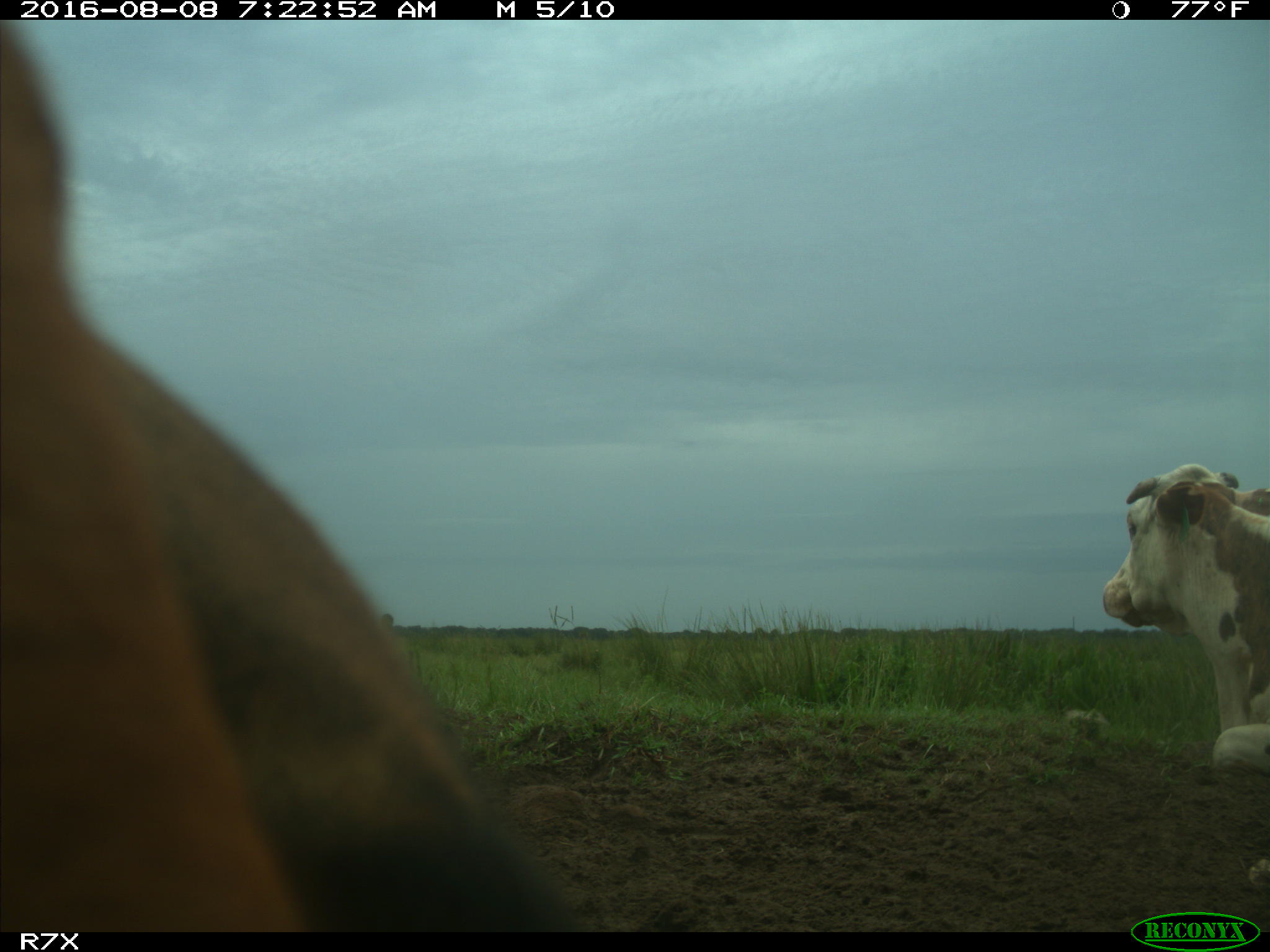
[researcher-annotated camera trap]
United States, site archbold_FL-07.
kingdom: Animalia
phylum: Chordata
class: Mammalia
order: Artiodactyla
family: Bovidae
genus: Bos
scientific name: Bos taurus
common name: domestic cow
Bos taurus (domestic cow).